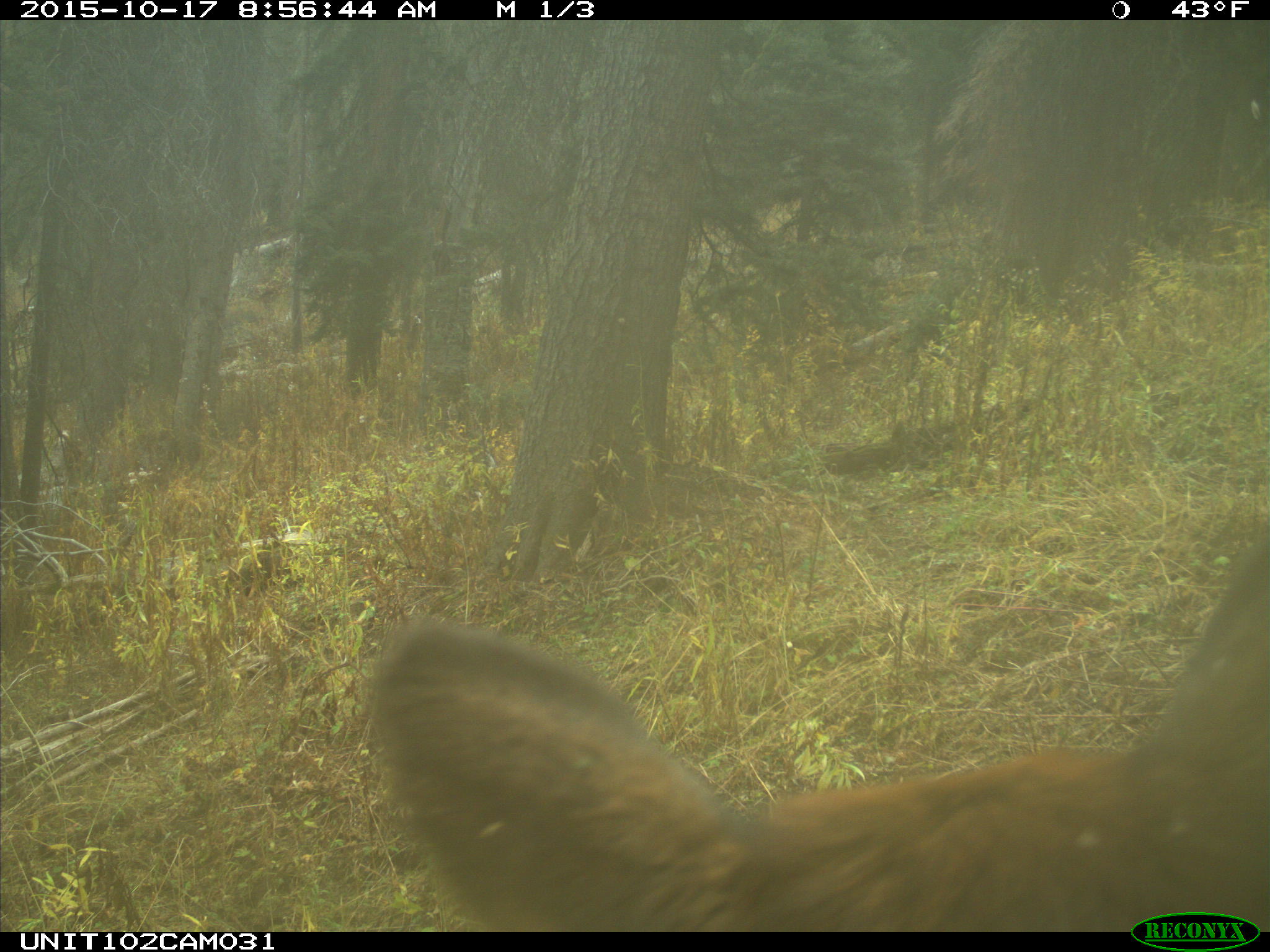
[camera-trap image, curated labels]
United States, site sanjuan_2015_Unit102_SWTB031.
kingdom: Animalia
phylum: Chordata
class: Mammalia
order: Artiodactyla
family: Cervidae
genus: Cervus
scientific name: Cervus elaphus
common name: red deer